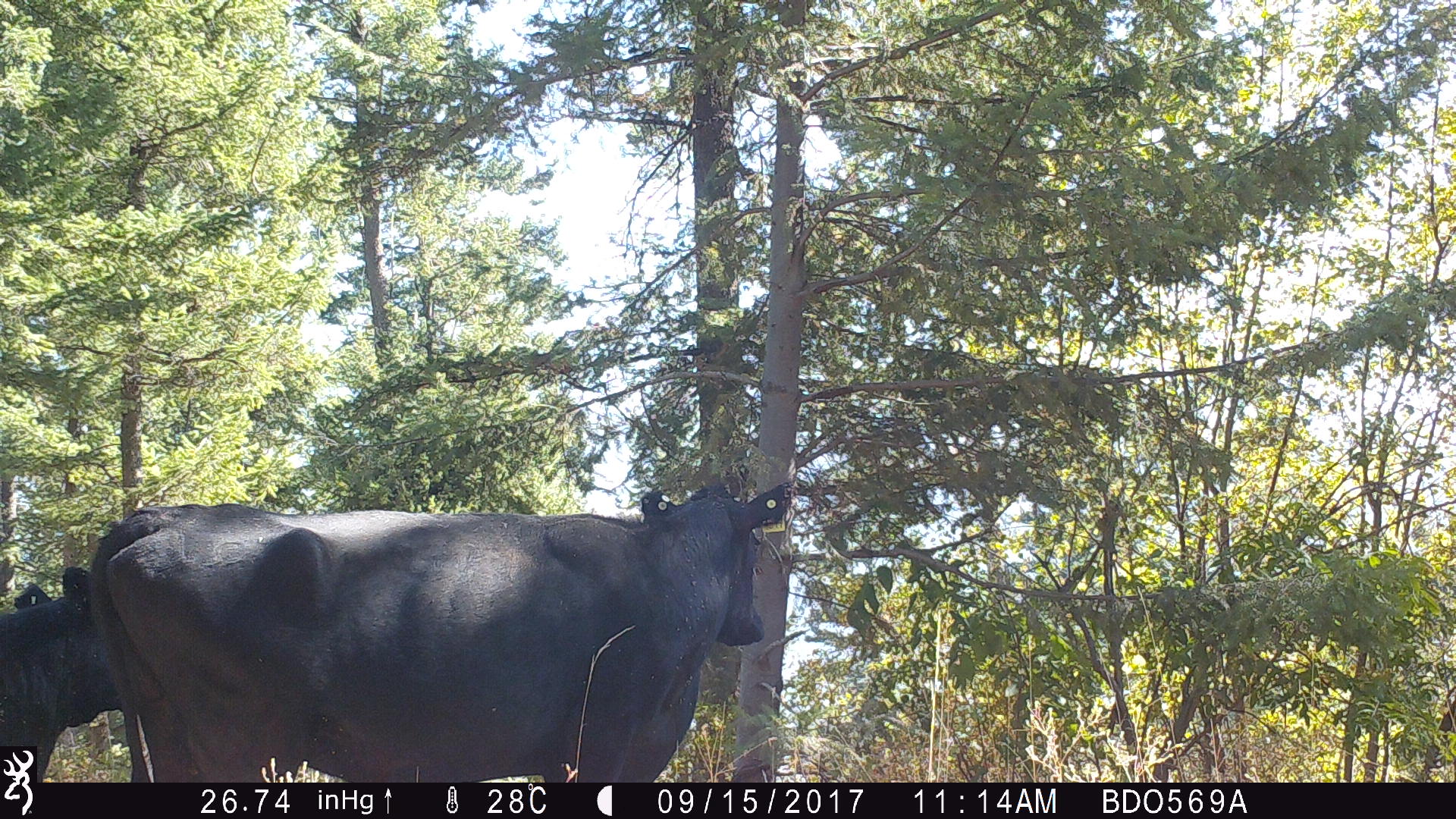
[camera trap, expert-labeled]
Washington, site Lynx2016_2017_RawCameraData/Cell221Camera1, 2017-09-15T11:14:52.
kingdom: Animalia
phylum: Chordata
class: Mammalia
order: Artiodactyla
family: Bovidae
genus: Bos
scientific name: Bos taurus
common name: domestic cattle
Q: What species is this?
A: Domestic cattle (Bos taurus).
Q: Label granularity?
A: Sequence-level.